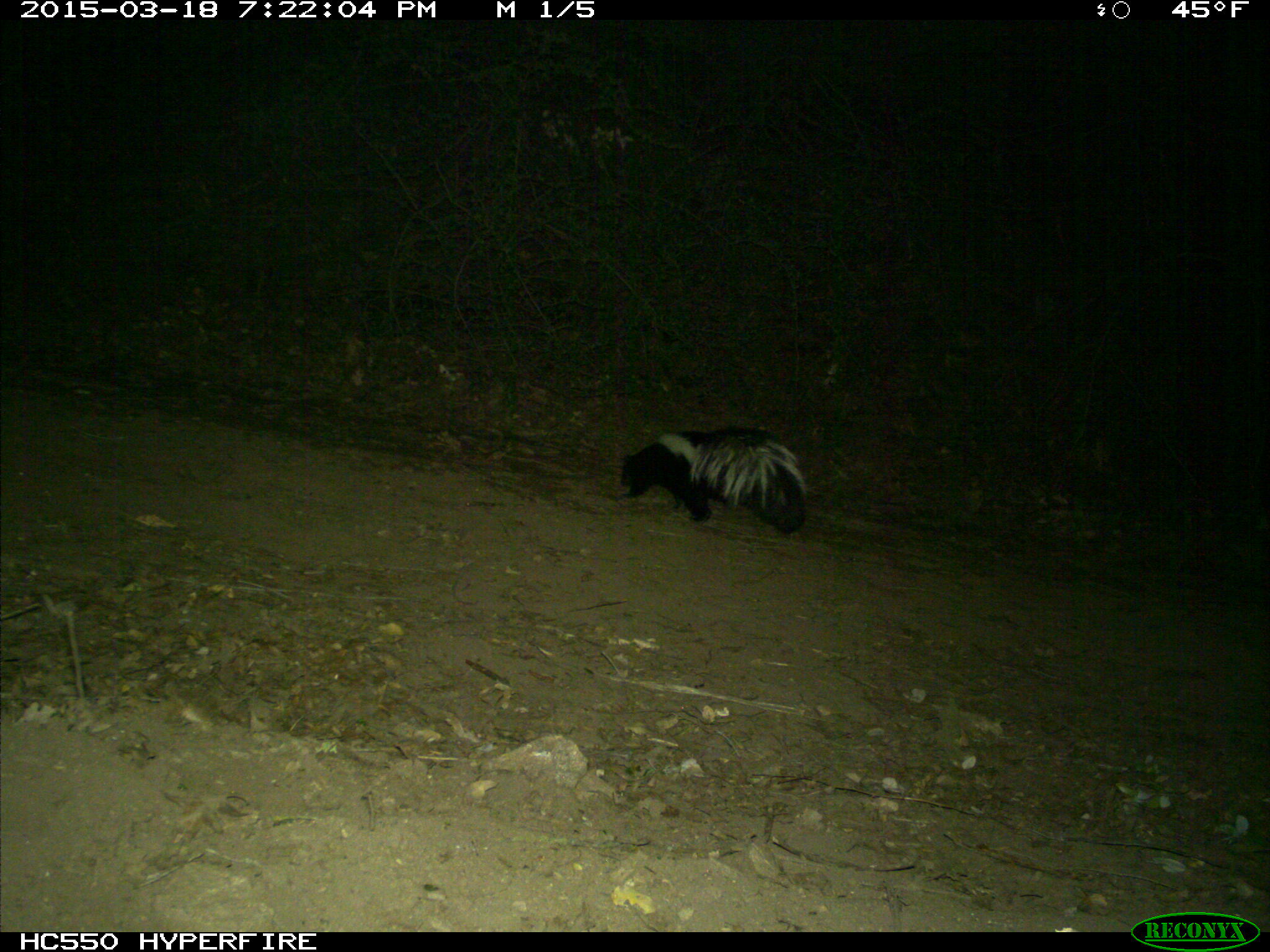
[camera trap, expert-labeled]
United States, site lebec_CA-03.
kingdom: Animalia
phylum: Chordata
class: Mammalia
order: Carnivora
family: Mephitidae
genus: Mephitis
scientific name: Mephitis mephitis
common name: striped skunk